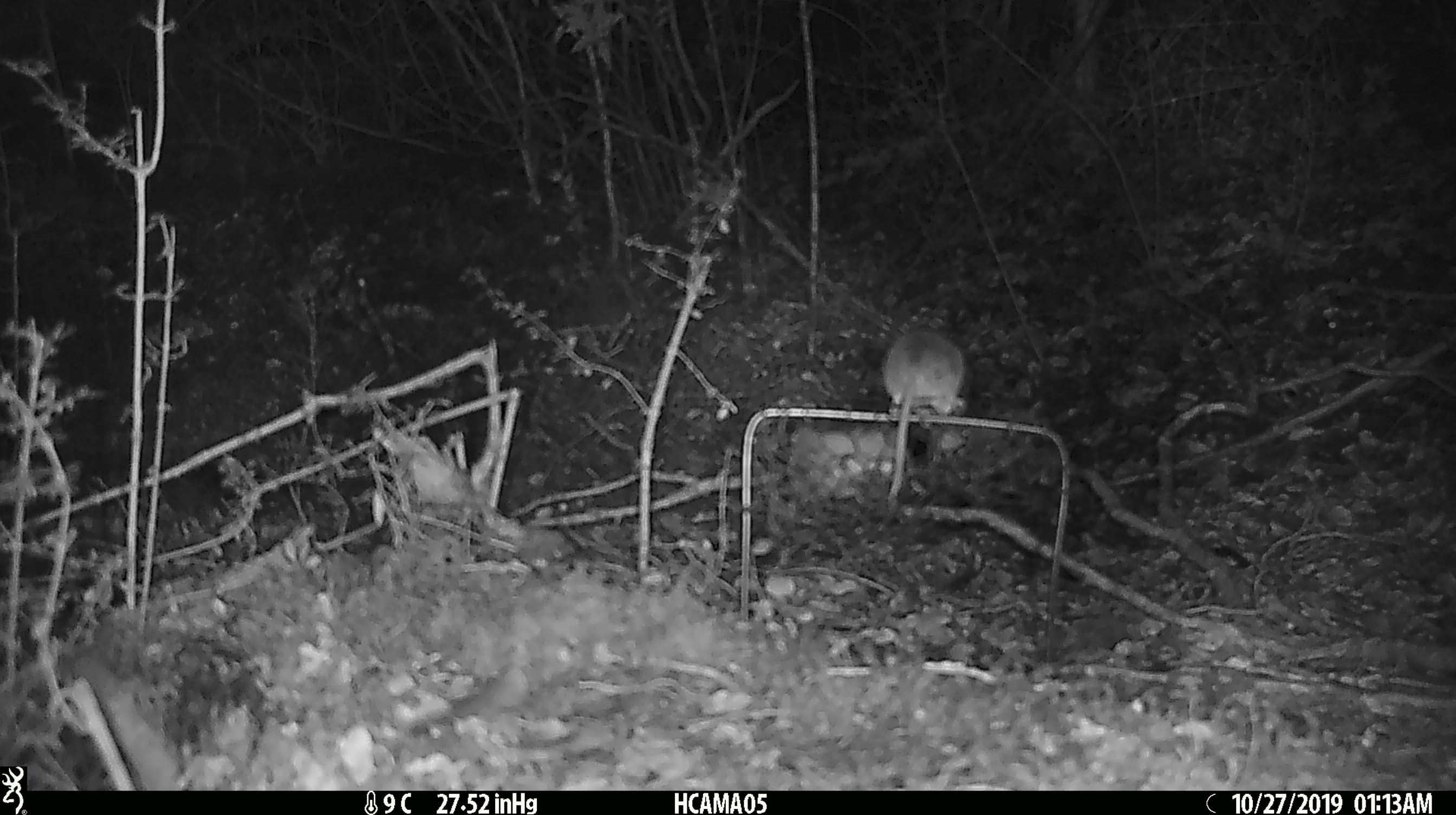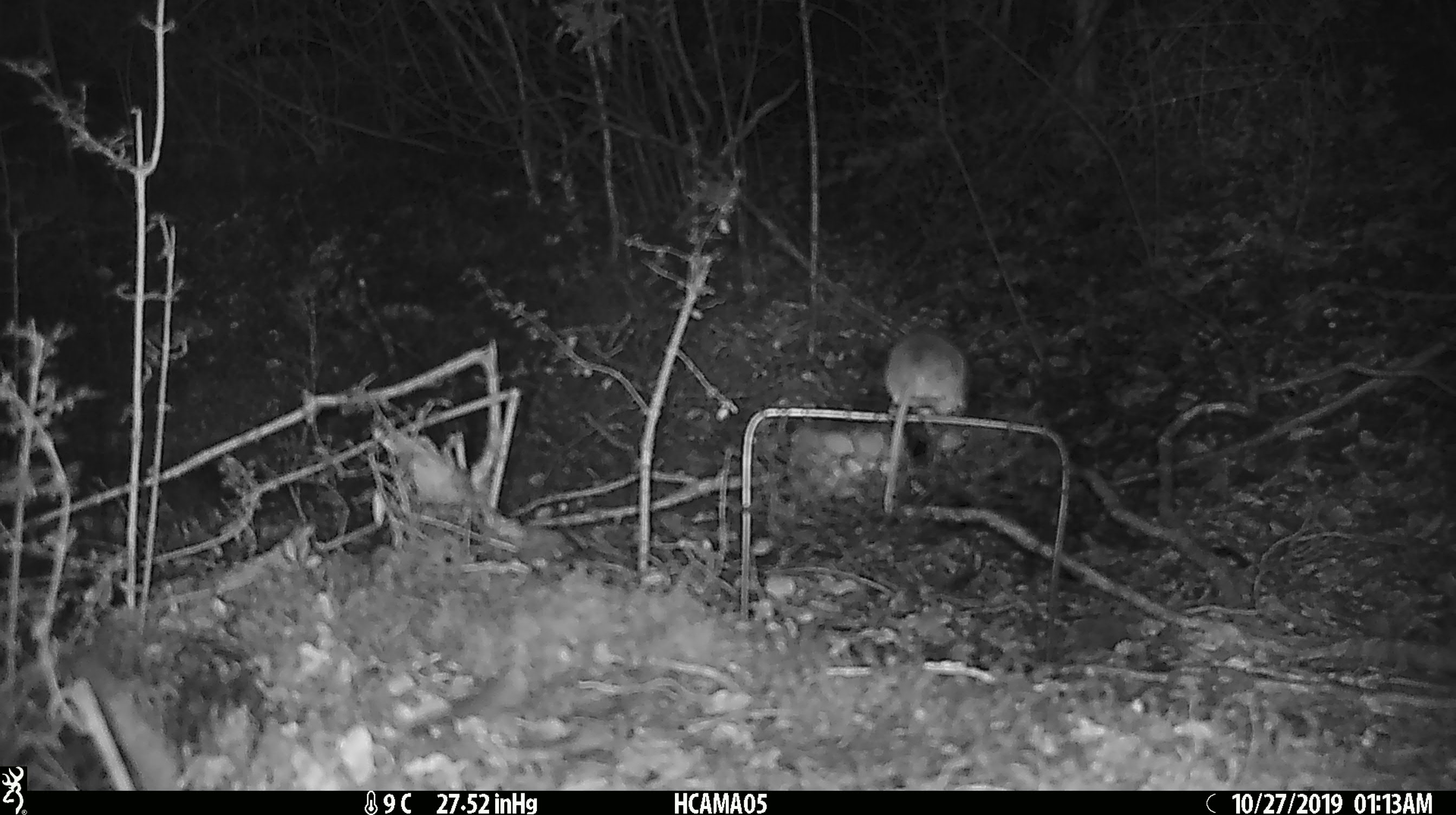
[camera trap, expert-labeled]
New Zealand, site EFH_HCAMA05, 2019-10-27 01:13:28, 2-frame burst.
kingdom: Animalia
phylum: Chordata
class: Mammalia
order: Rodentia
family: Muridae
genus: Mus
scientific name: Mus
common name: mouse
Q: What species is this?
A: Mouse (Mus).